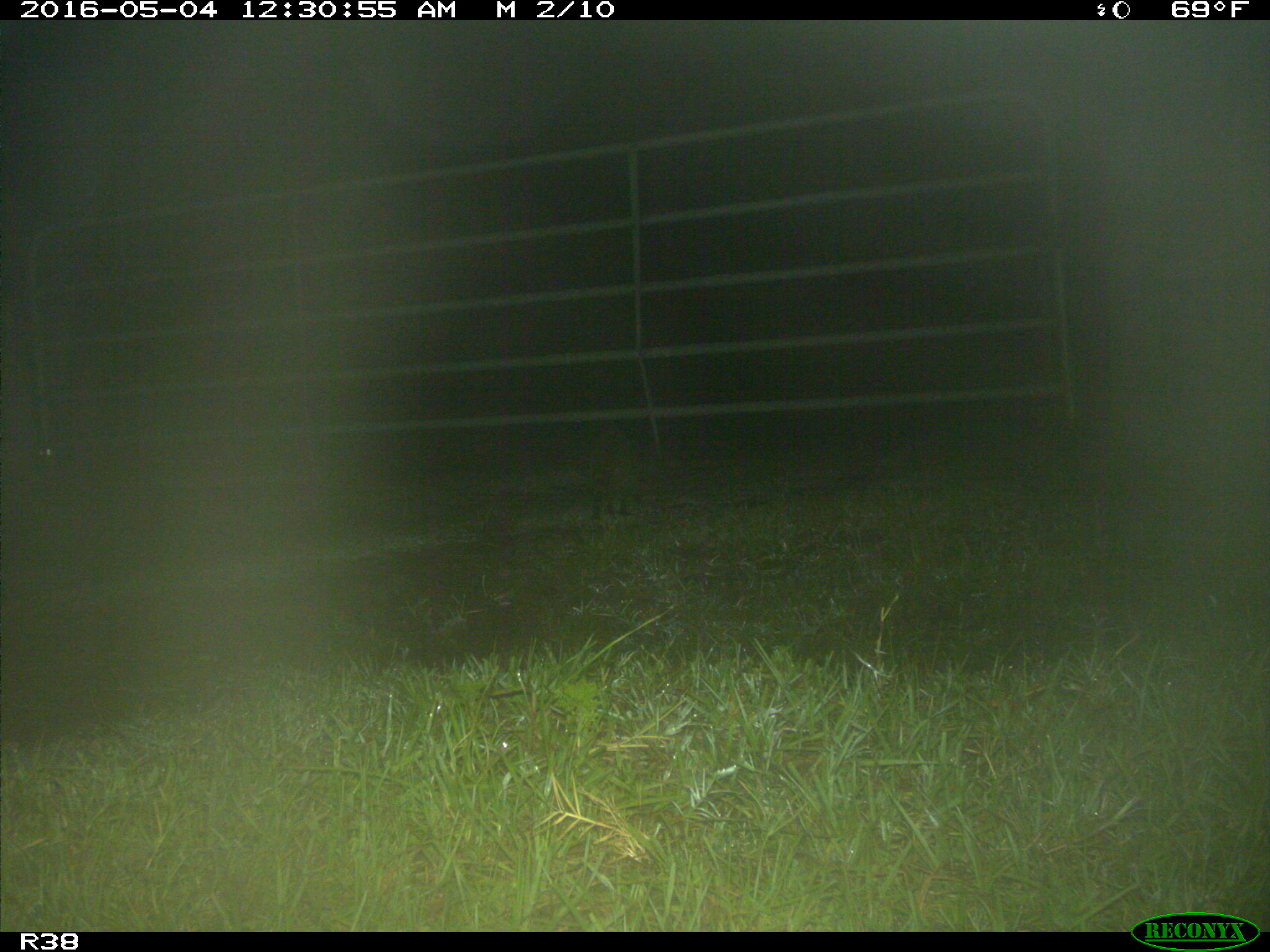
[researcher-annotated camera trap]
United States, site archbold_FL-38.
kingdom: Animalia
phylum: Chordata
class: Mammalia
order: Carnivora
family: Procyonidae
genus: Procyon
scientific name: Procyon lotor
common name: common raccoon